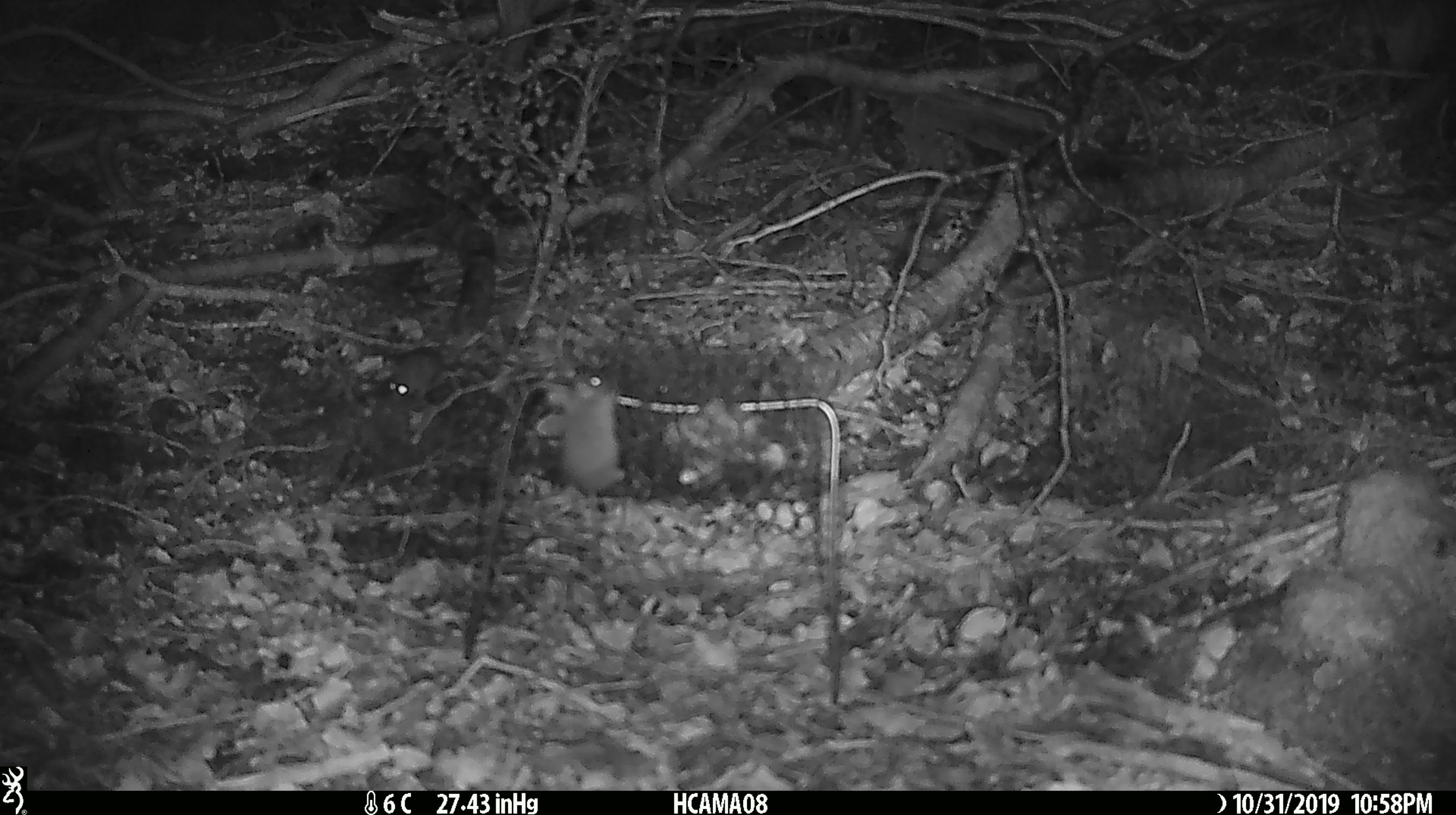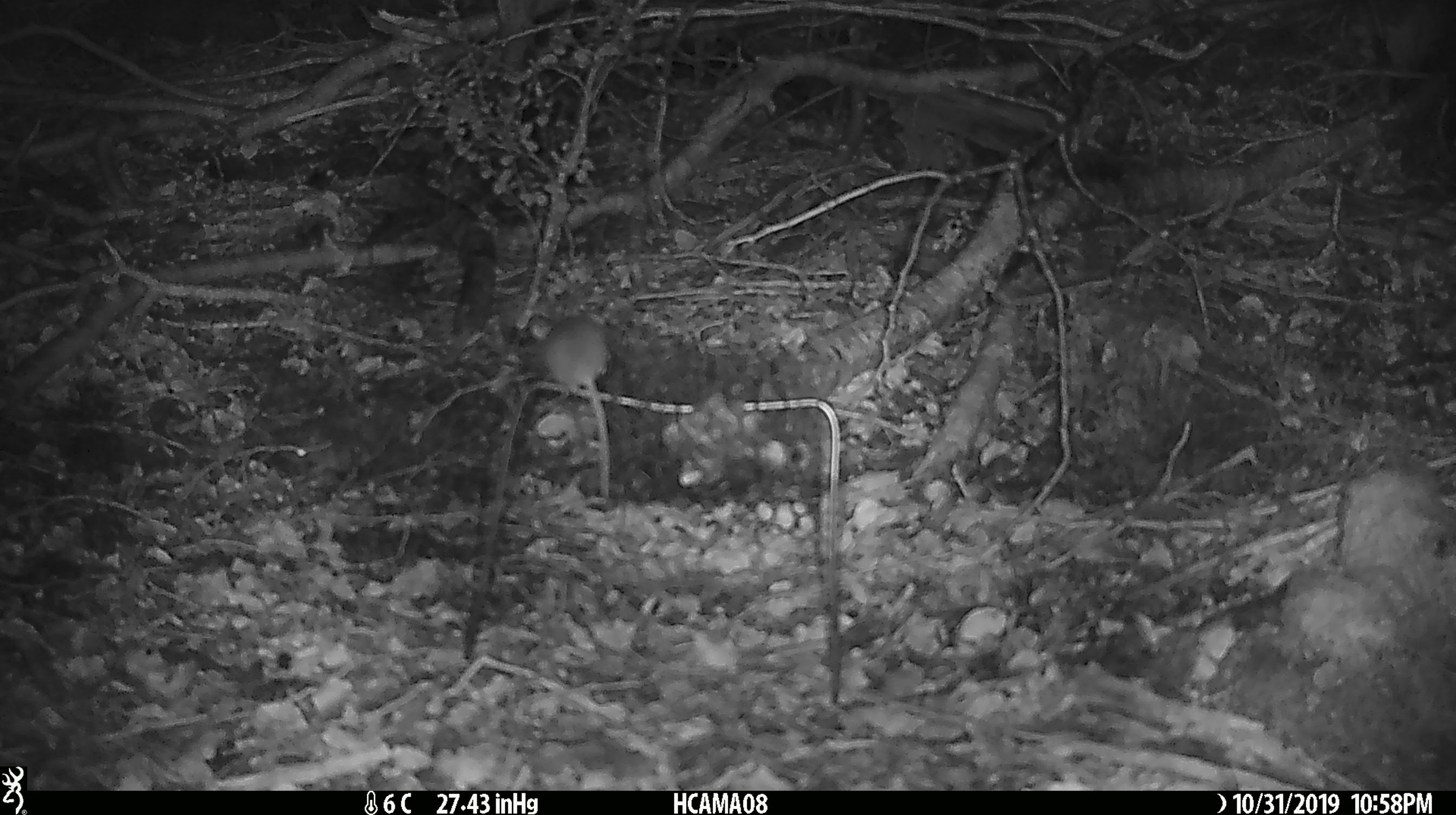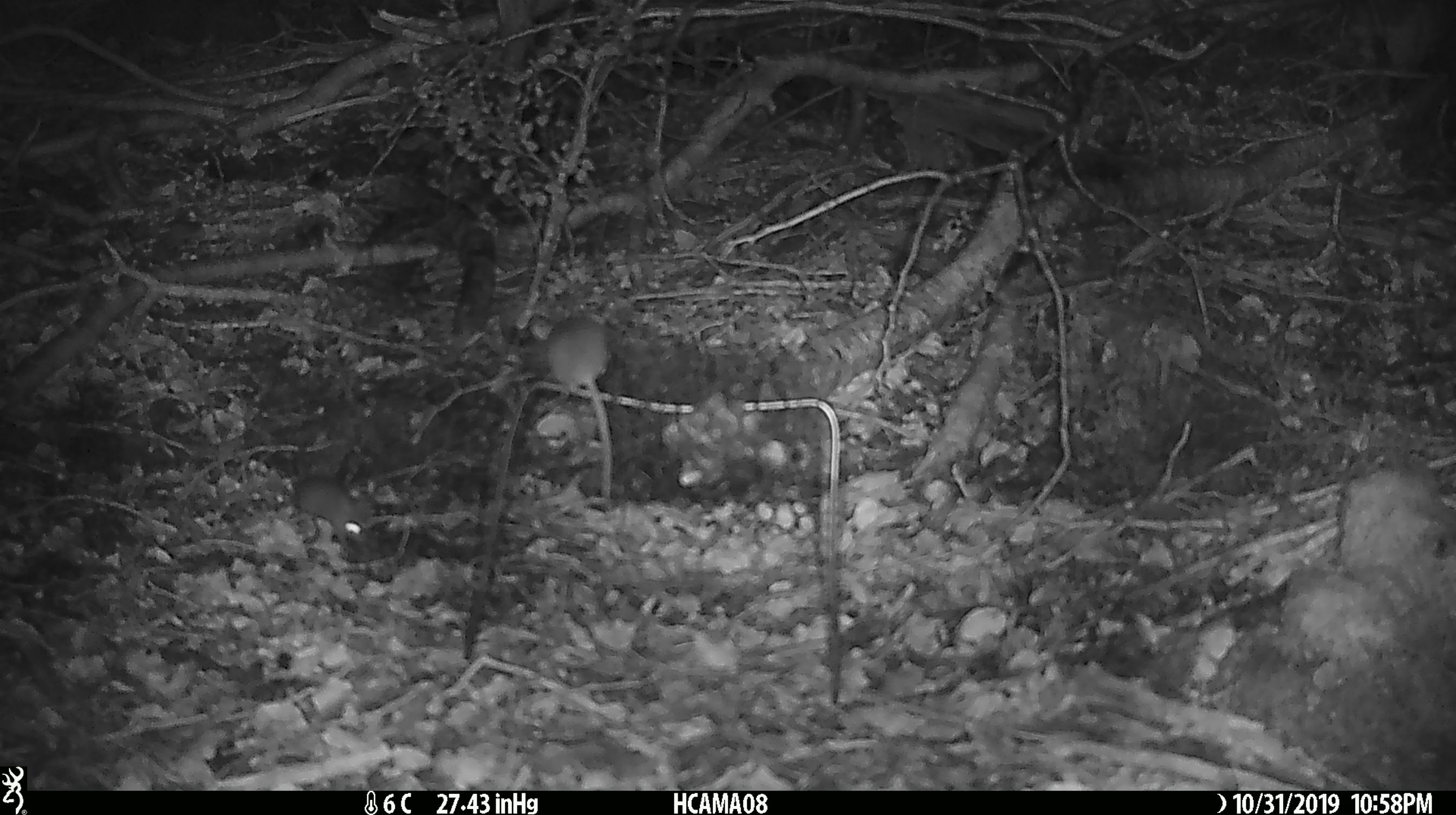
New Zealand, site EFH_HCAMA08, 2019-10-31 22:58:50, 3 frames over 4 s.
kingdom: Animalia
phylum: Chordata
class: Mammalia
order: Rodentia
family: Muridae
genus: Mus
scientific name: Mus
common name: mouse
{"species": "mouse (Mus)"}